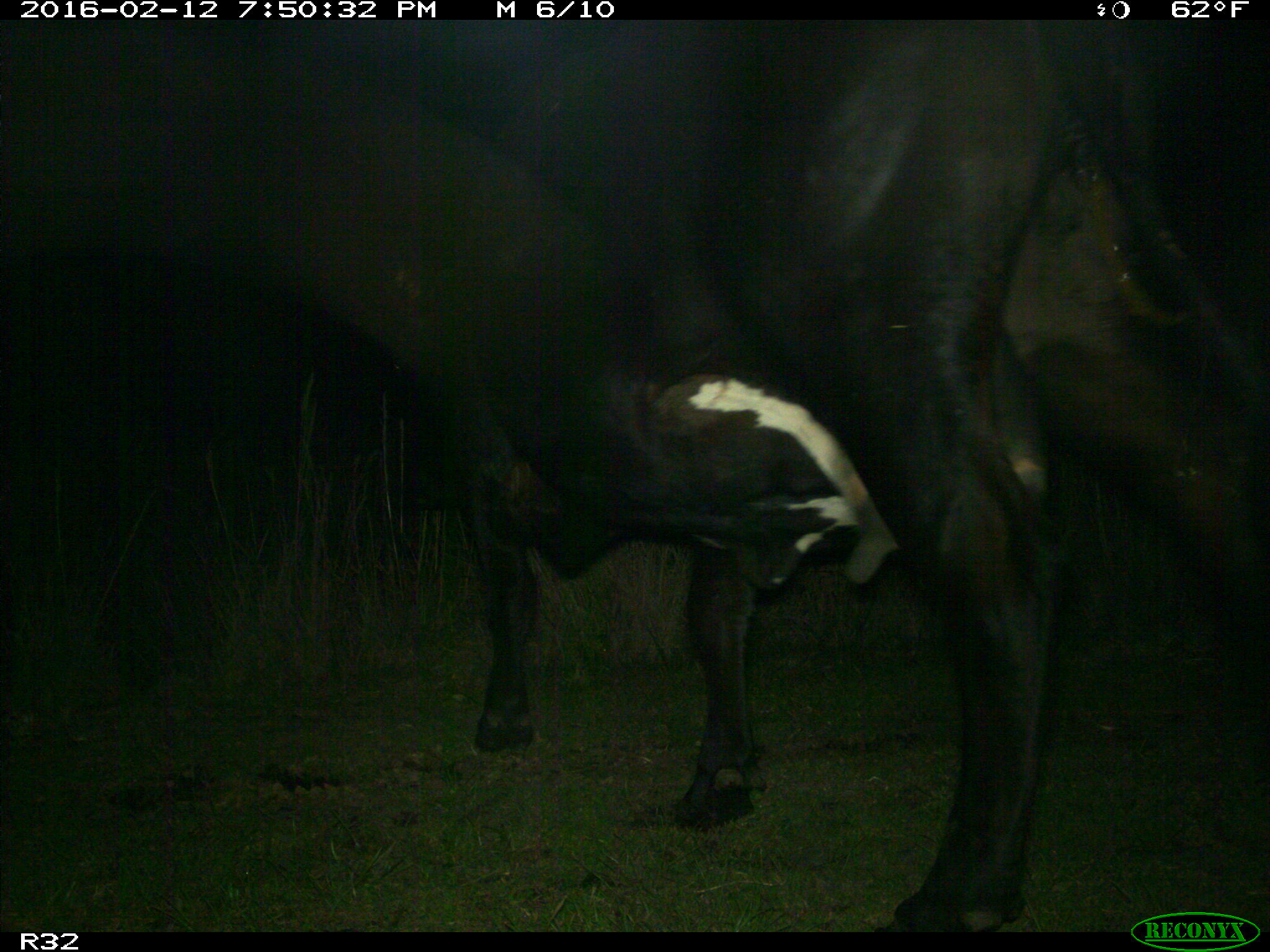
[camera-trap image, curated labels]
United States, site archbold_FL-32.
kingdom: Animalia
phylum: Chordata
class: Mammalia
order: Artiodactyla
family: Bovidae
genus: Bos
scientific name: Bos taurus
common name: domestic cow